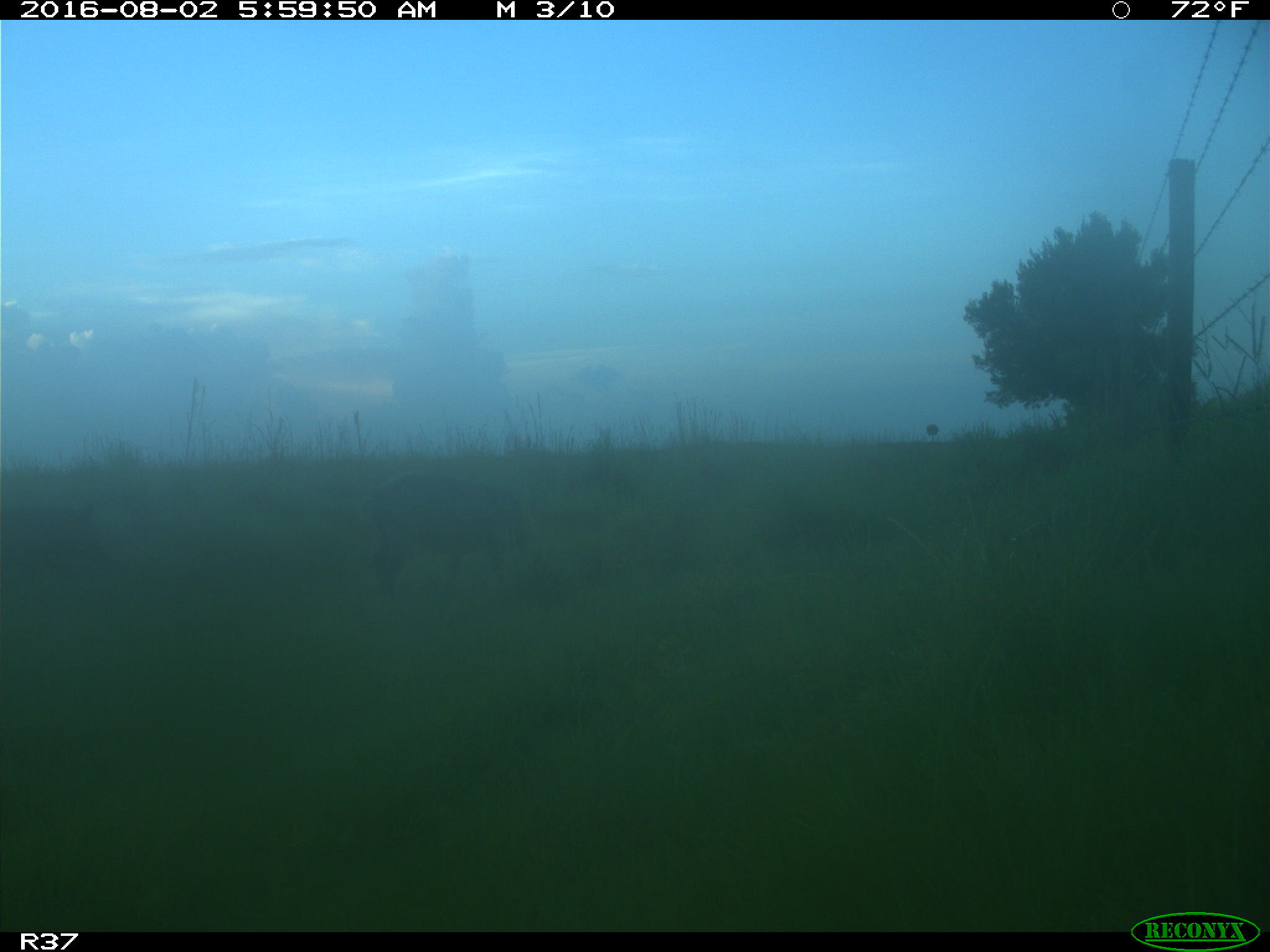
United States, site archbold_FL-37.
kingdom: Animalia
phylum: Chordata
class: Mammalia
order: Artiodactyla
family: Suidae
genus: Sus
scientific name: Sus scrofa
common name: wild boar